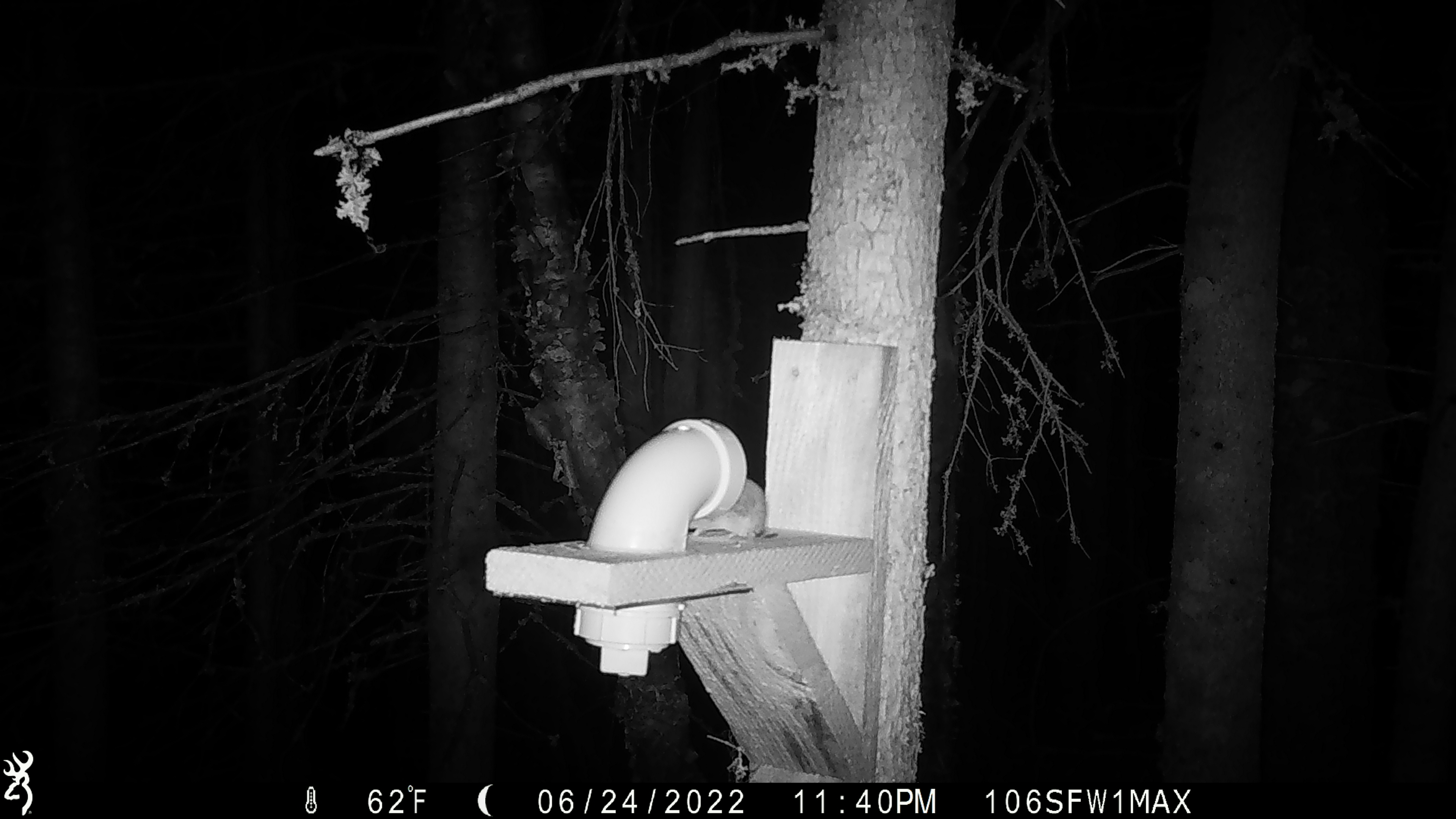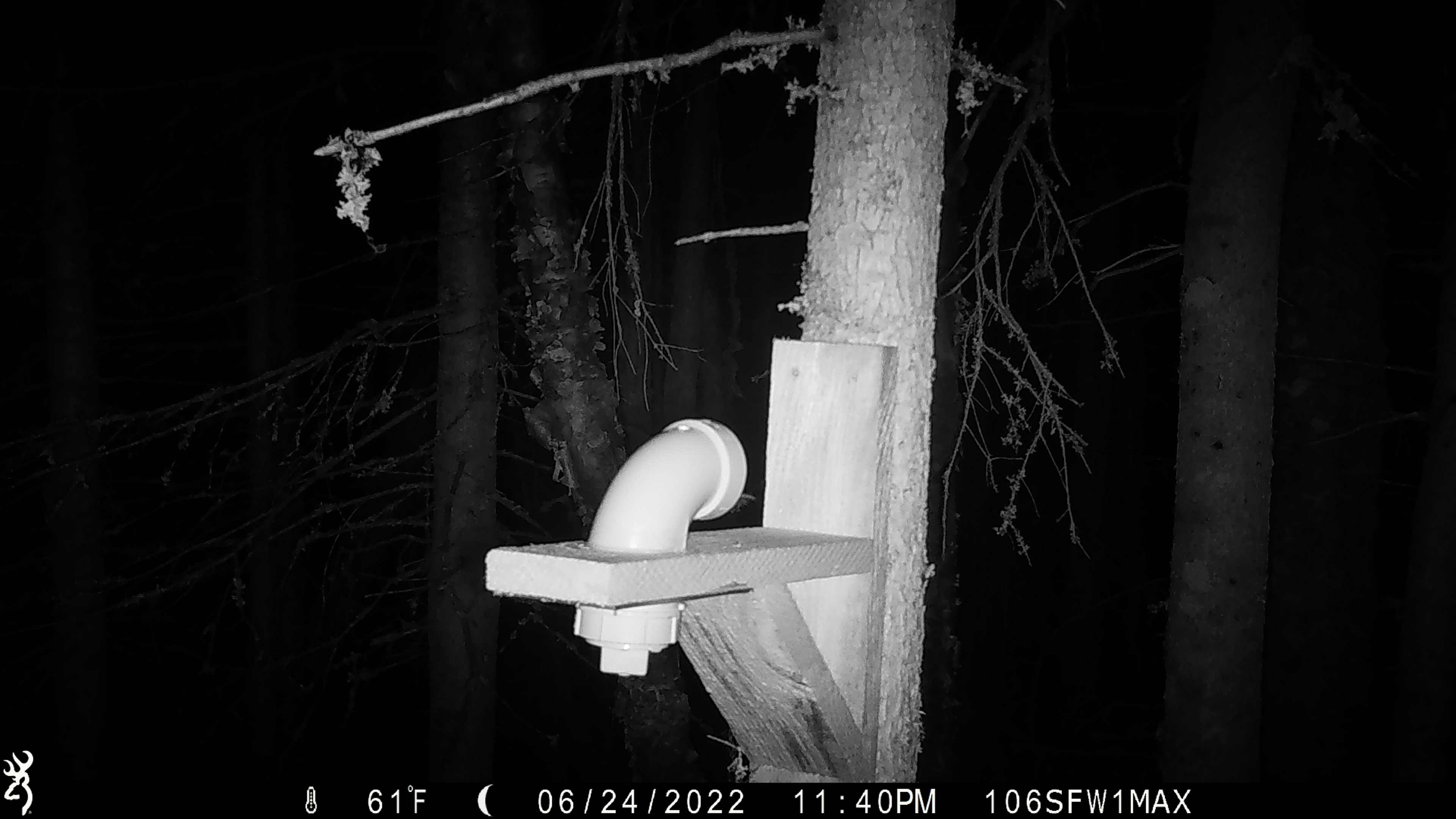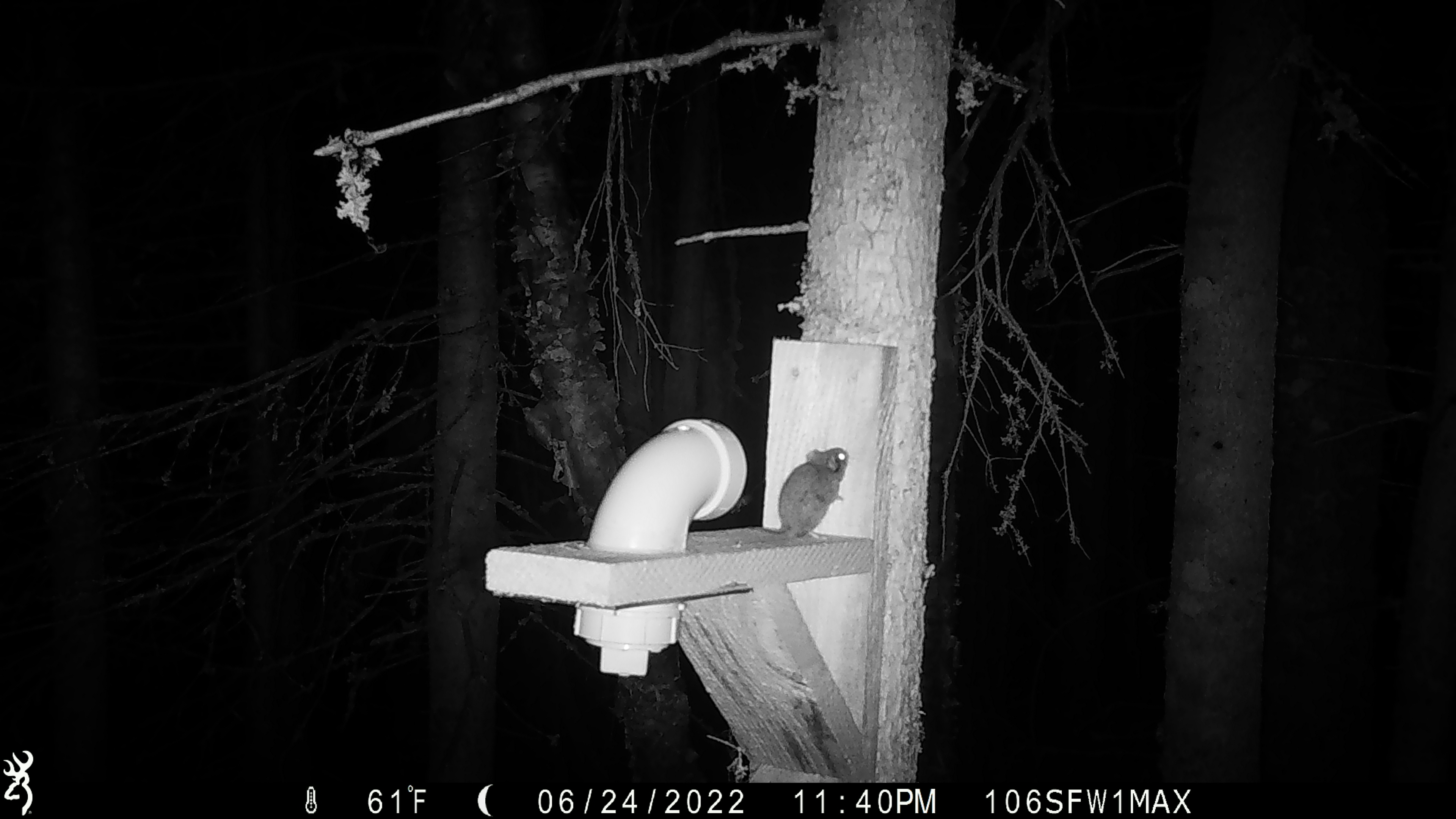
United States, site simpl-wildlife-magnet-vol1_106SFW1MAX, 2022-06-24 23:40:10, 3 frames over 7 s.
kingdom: Animalia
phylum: Chordata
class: Mammalia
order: Rodentia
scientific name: Rodentia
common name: mouse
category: mouse sp.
Mouse sp. (mouse) (Rodentia).